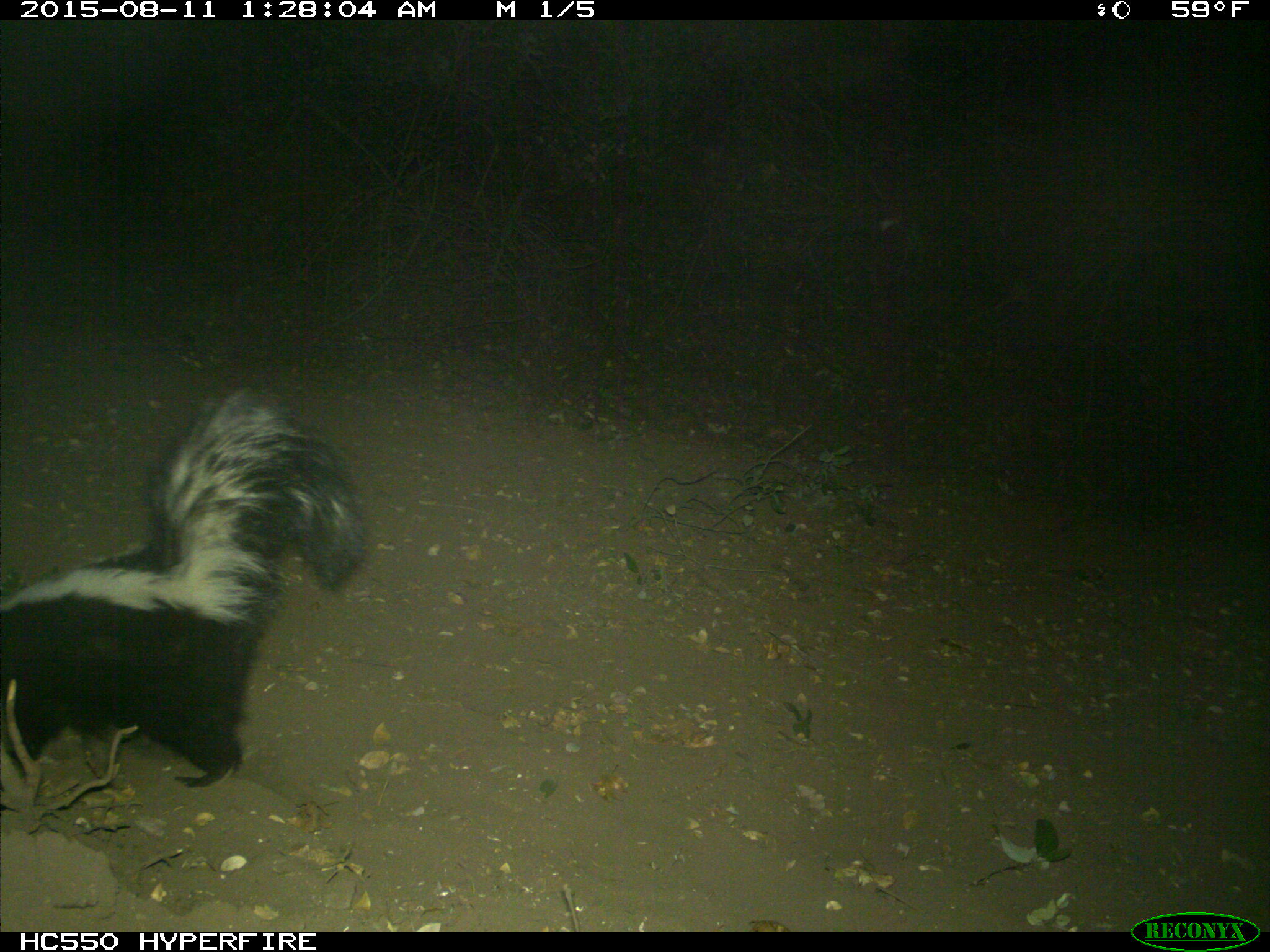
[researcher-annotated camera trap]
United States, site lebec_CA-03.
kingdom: Animalia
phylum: Chordata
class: Mammalia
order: Carnivora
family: Mephitidae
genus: Mephitis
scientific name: Mephitis mephitis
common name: striped skunk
Mephitis mephitis (striped skunk).